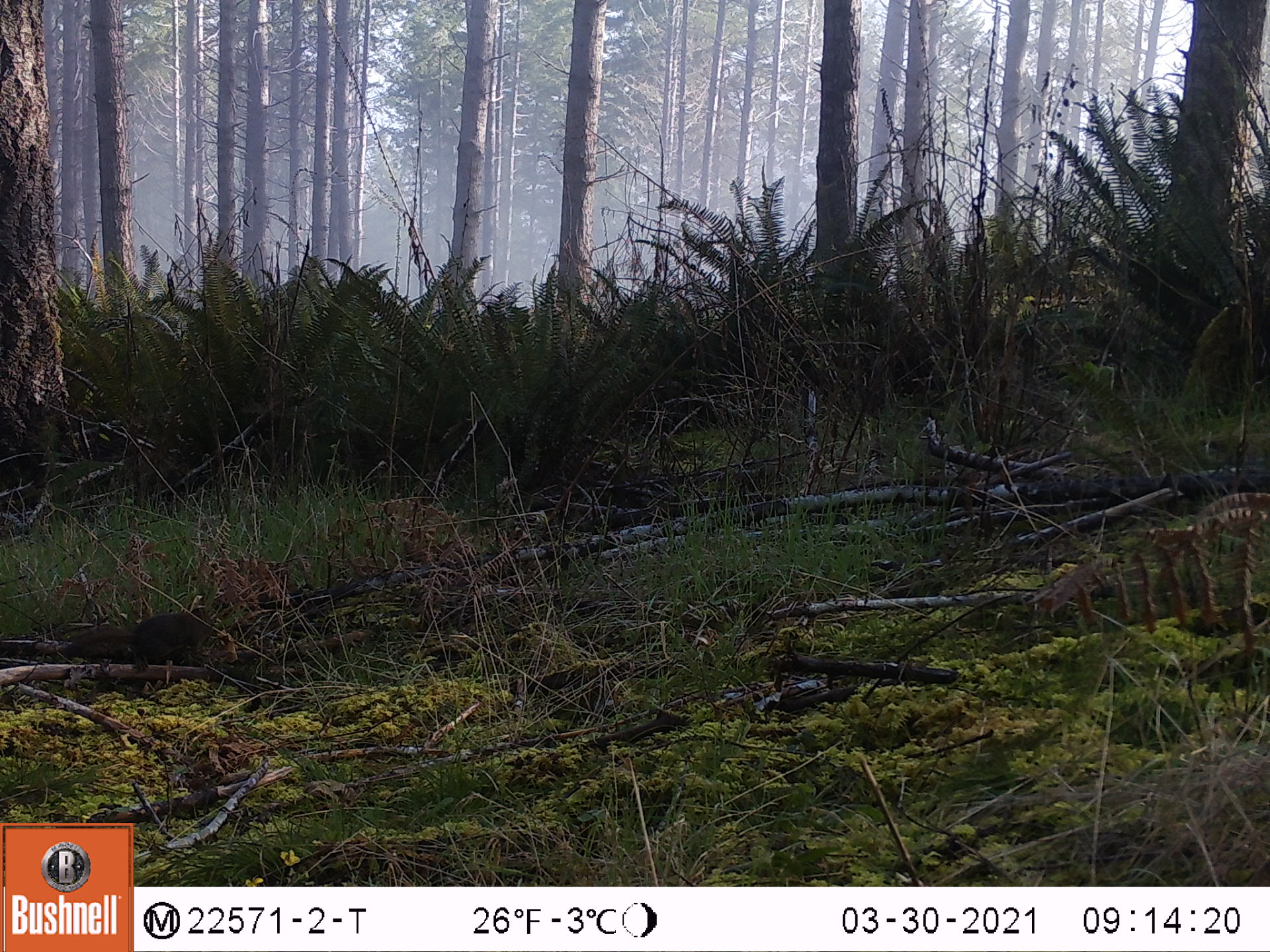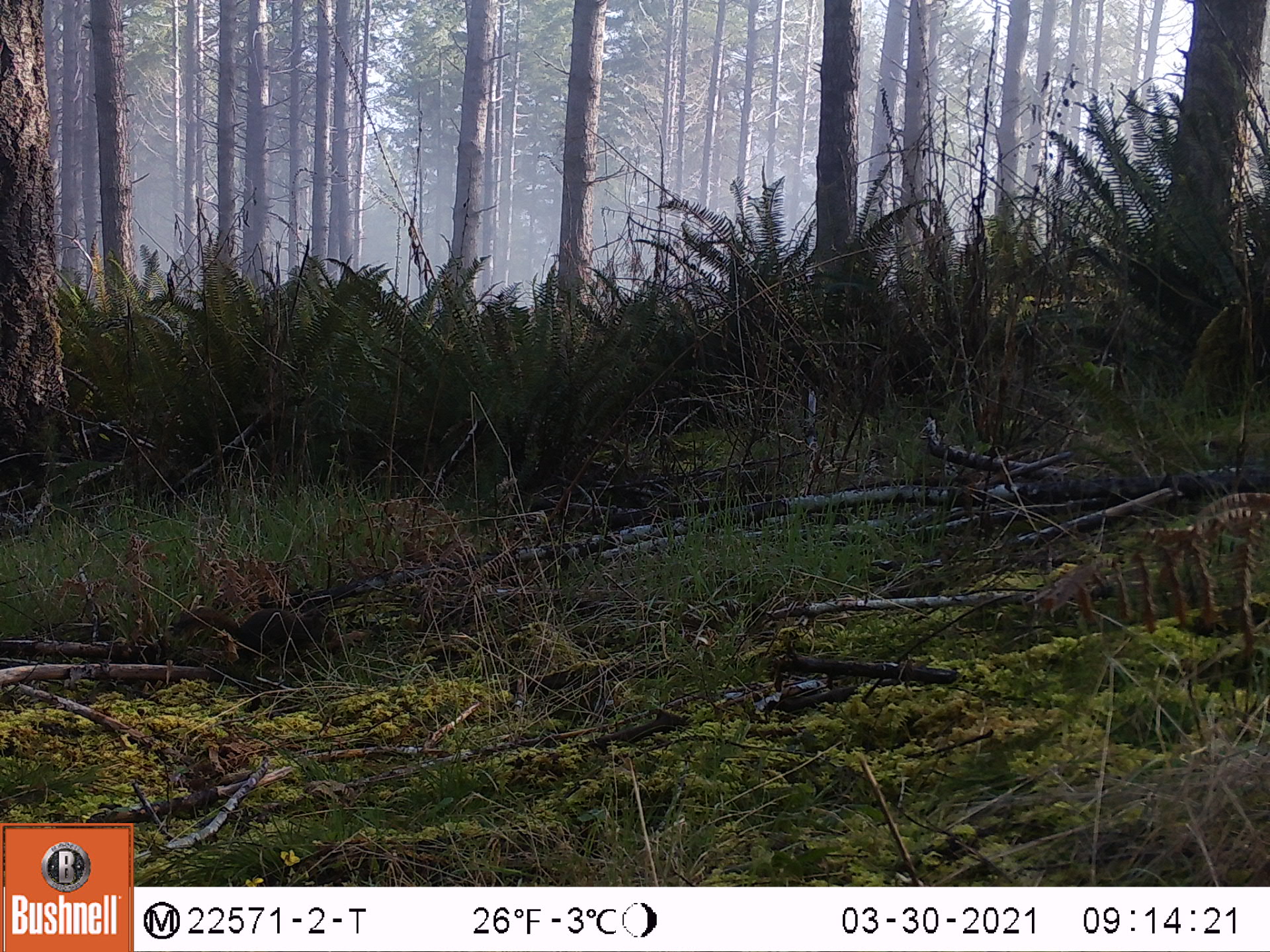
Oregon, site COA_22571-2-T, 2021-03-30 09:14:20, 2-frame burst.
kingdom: Animalia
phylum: Chordata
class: Mammalia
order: Rodentia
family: Sciuridae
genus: Tamiasciurus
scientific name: Tamiasciurus douglasii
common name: douglas squirrel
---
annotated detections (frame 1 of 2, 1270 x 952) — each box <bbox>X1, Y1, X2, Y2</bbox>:
douglas squirrel: <bbox>49, 596, 220, 677</bbox>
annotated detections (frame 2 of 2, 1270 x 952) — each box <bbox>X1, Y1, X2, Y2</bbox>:
douglas squirrel: <bbox>168, 600, 341, 670</bbox>